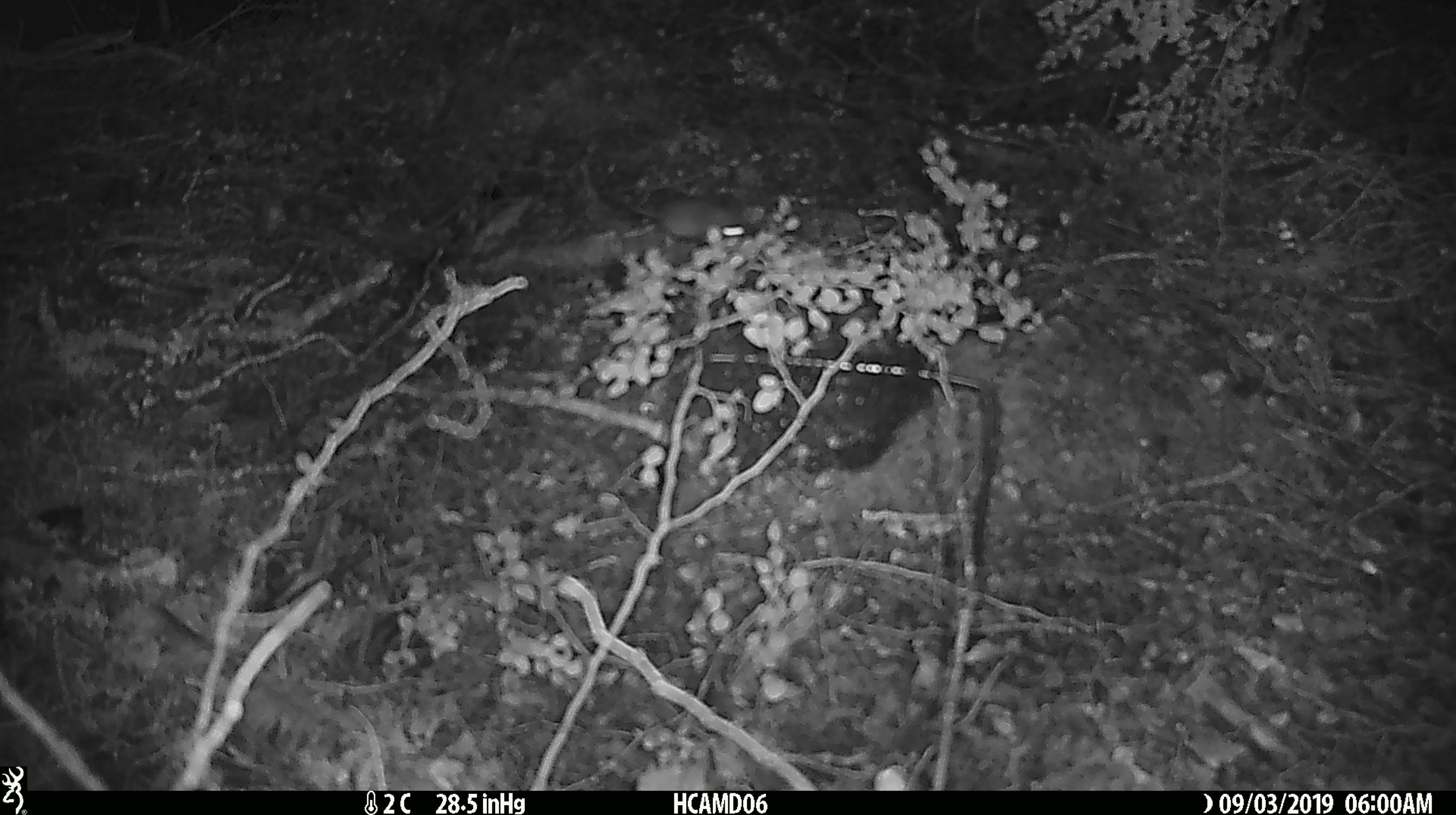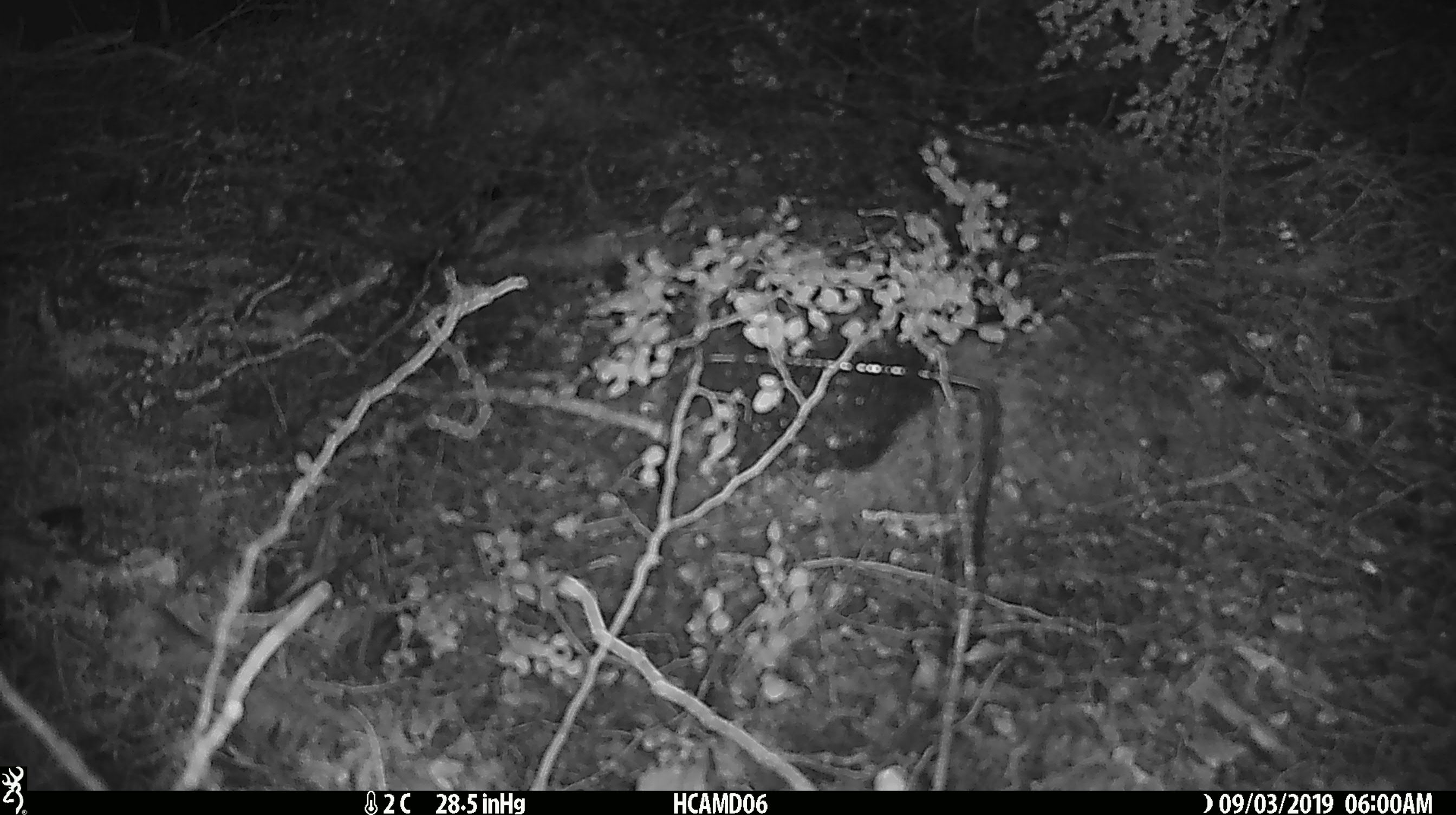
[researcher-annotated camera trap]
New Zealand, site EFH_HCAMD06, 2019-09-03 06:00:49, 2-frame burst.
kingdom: Animalia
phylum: Chordata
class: Mammalia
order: Rodentia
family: Muridae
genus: Mus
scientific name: Mus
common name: mouse